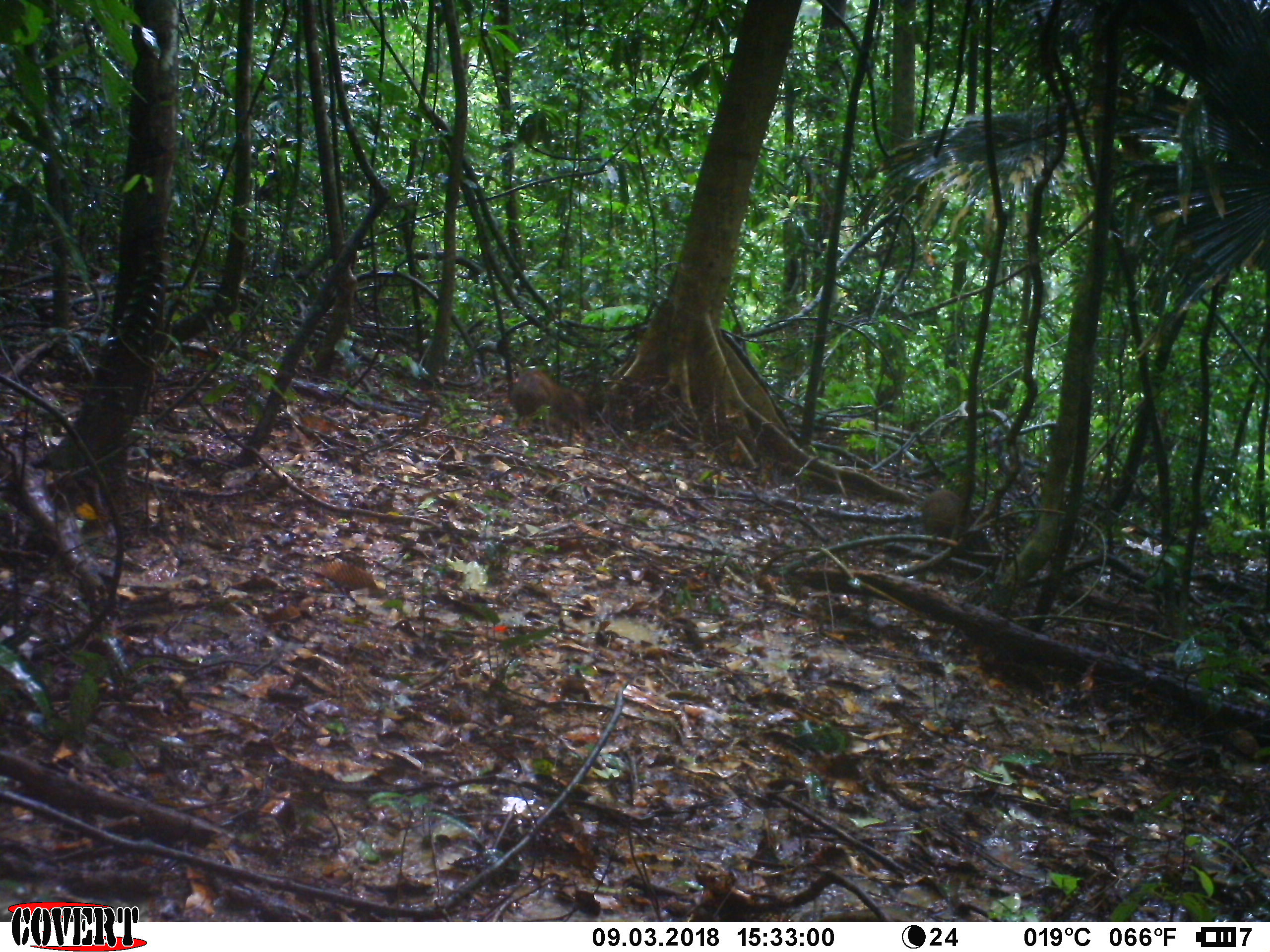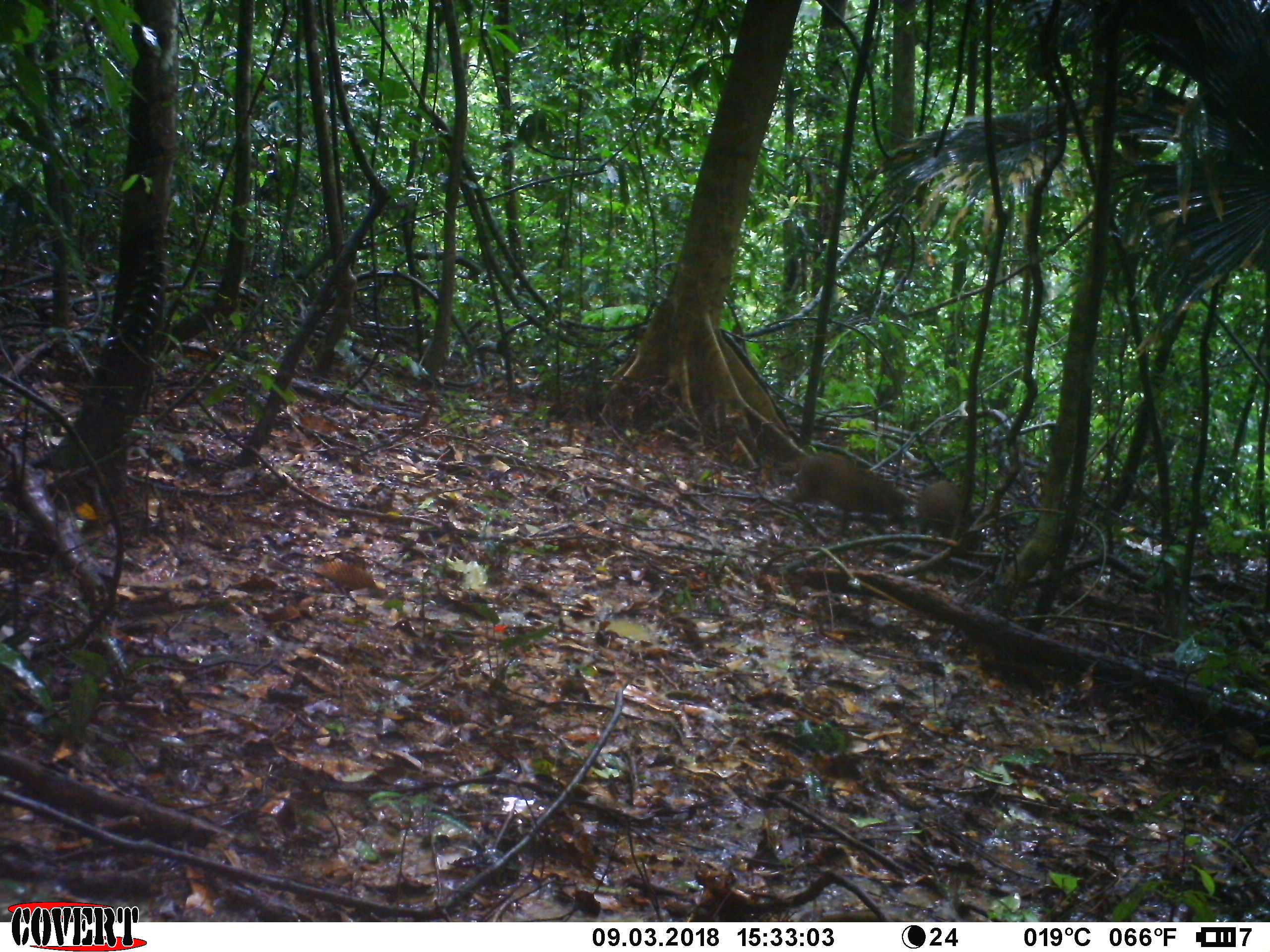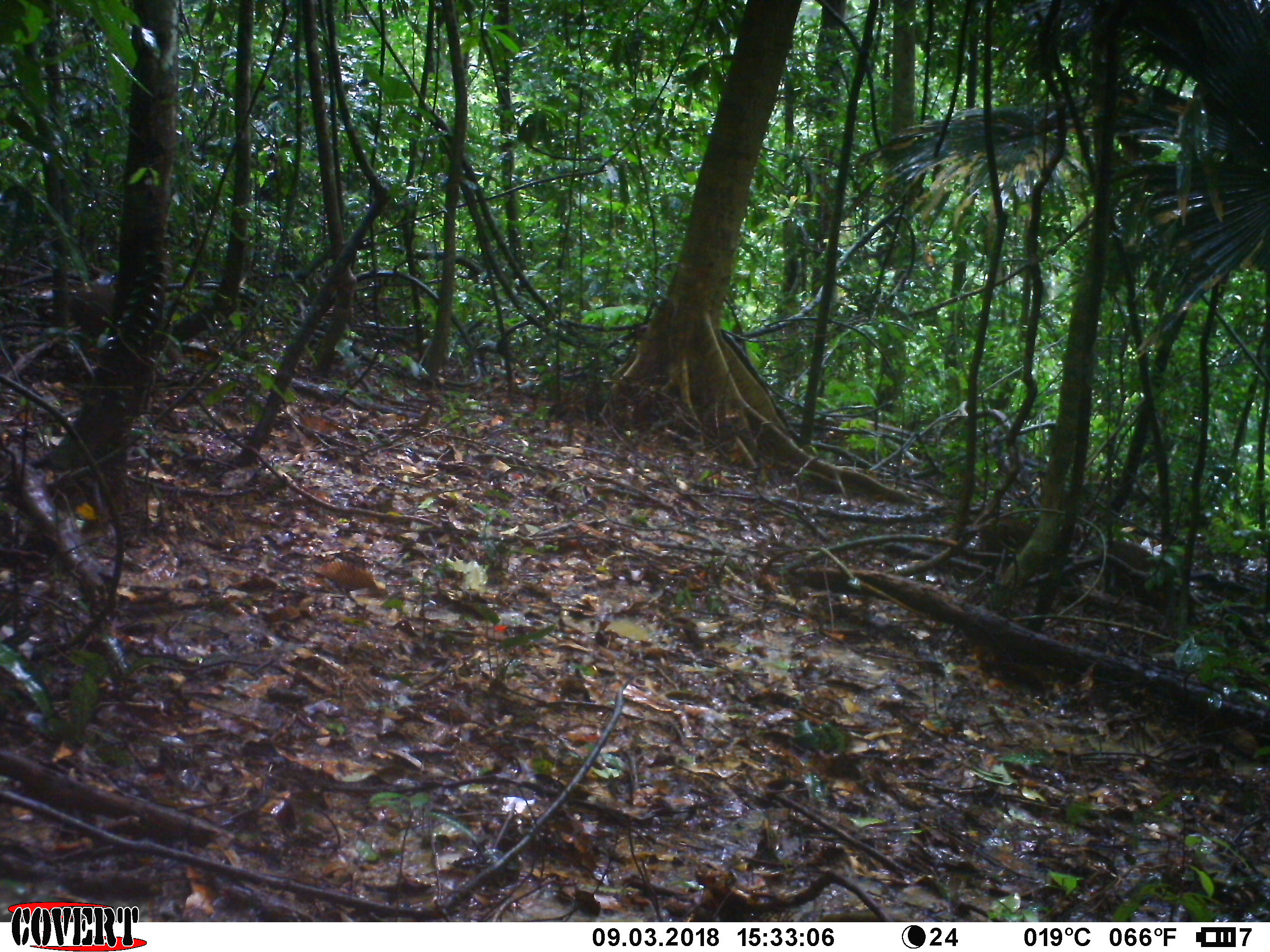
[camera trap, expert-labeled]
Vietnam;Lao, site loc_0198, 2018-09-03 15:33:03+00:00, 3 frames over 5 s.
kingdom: Animalia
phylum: Chordata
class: Mammalia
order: Artiodactyla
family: Suidae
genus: Sus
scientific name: Sus scrofa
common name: eurasian wild pig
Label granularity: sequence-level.